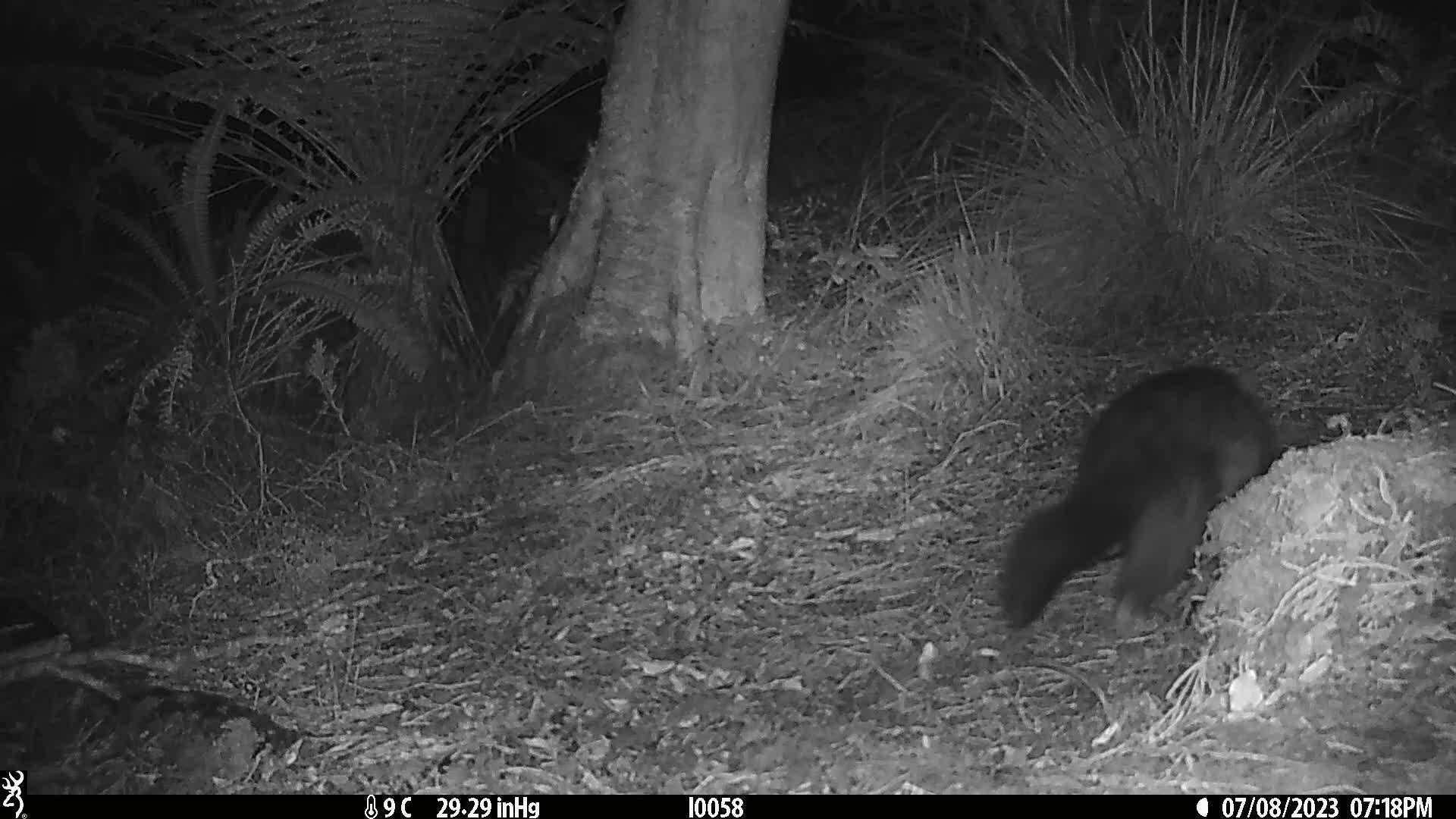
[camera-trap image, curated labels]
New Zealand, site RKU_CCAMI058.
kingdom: Animalia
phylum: Chordata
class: Mammalia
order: Diprotodontia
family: Phalangeridae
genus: Trichosurus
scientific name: Trichosurus vulpecula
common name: common brushtail possum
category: possum